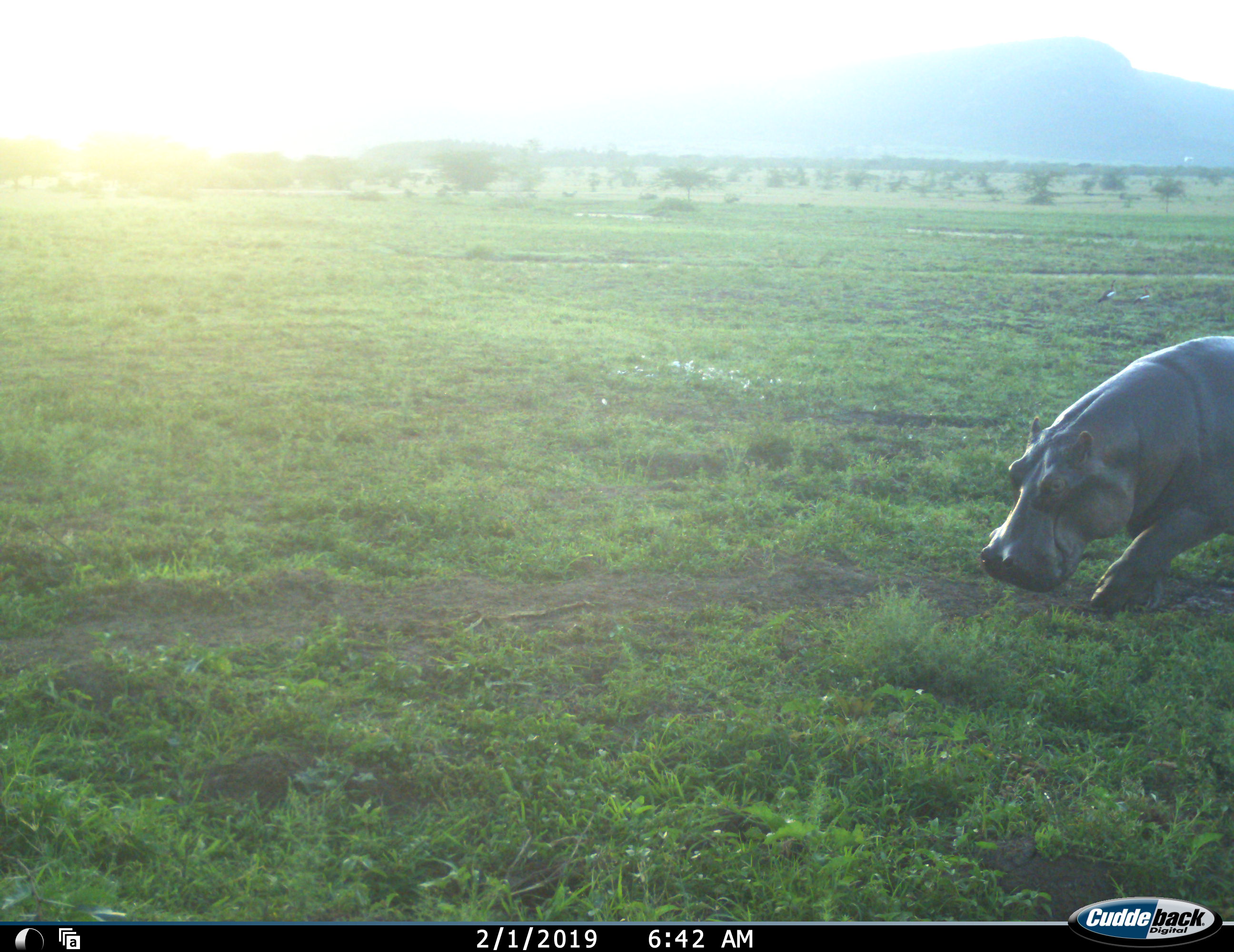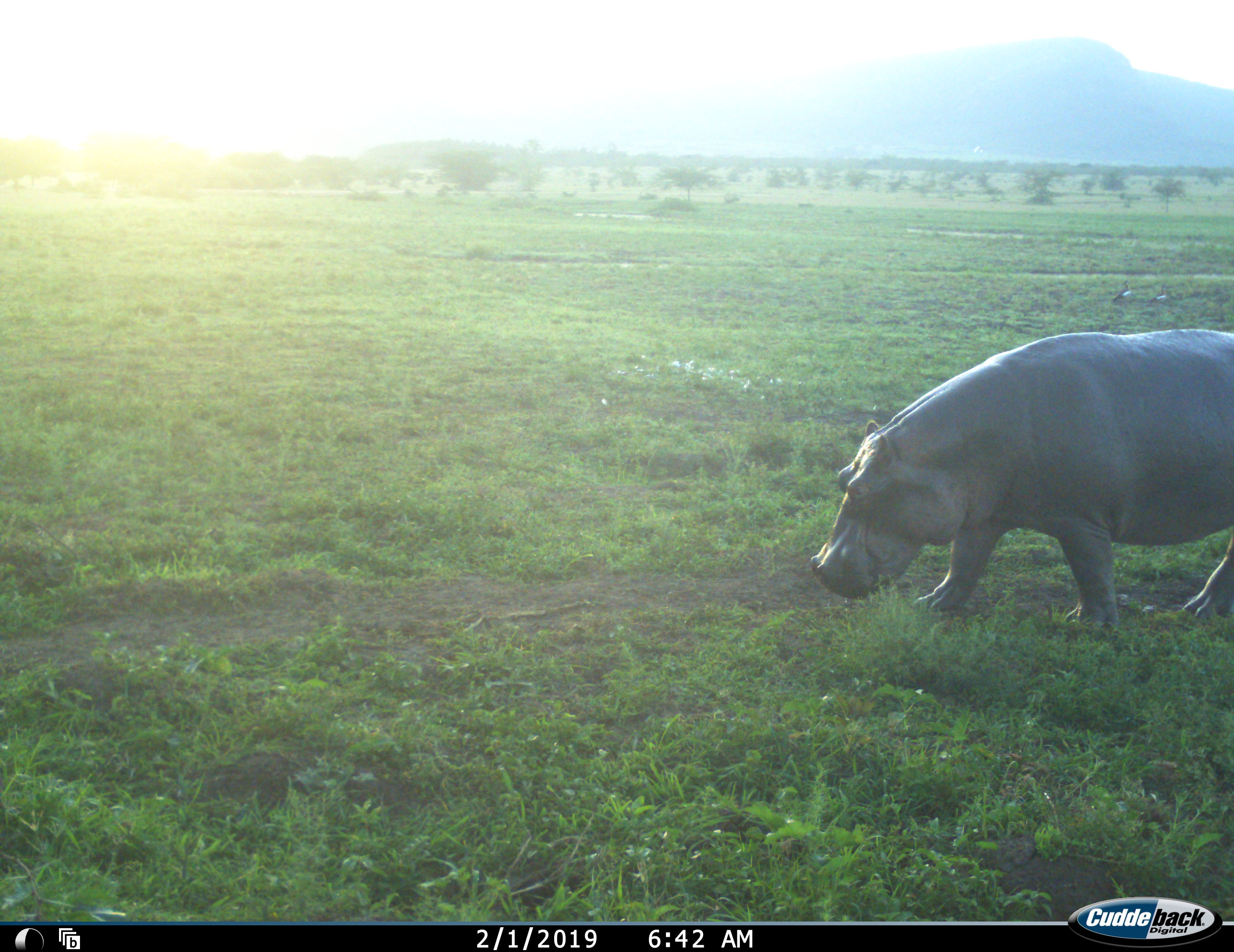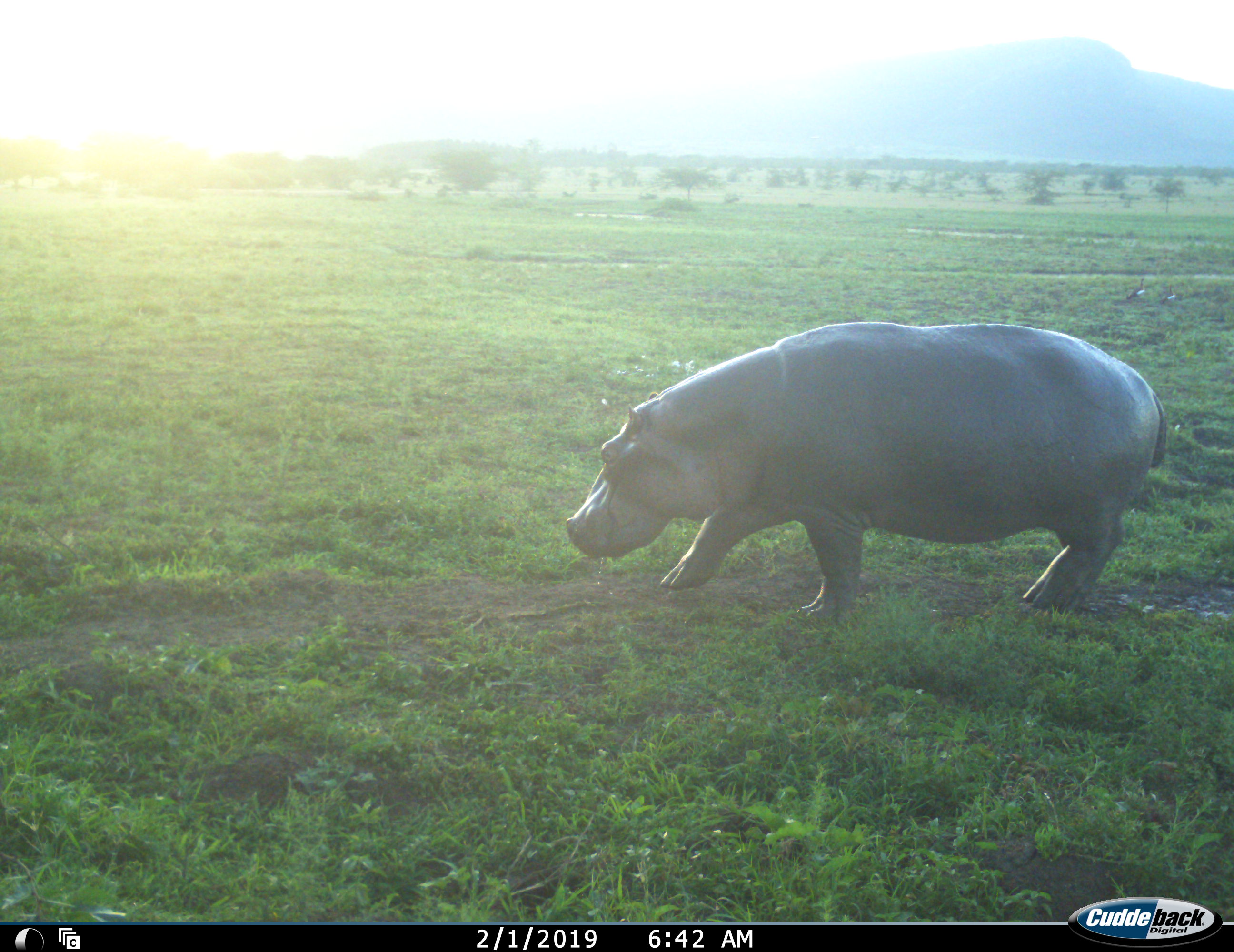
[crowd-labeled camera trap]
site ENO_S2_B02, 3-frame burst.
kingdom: Animalia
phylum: Chordata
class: Mammalia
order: Artiodactyla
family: Hippopotamidae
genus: Hippopotamus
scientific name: Hippopotamus amphibius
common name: hippopotamus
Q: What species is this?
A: Hippopotamus (Hippopotamus amphibius).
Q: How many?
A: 1.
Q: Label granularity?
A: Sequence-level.